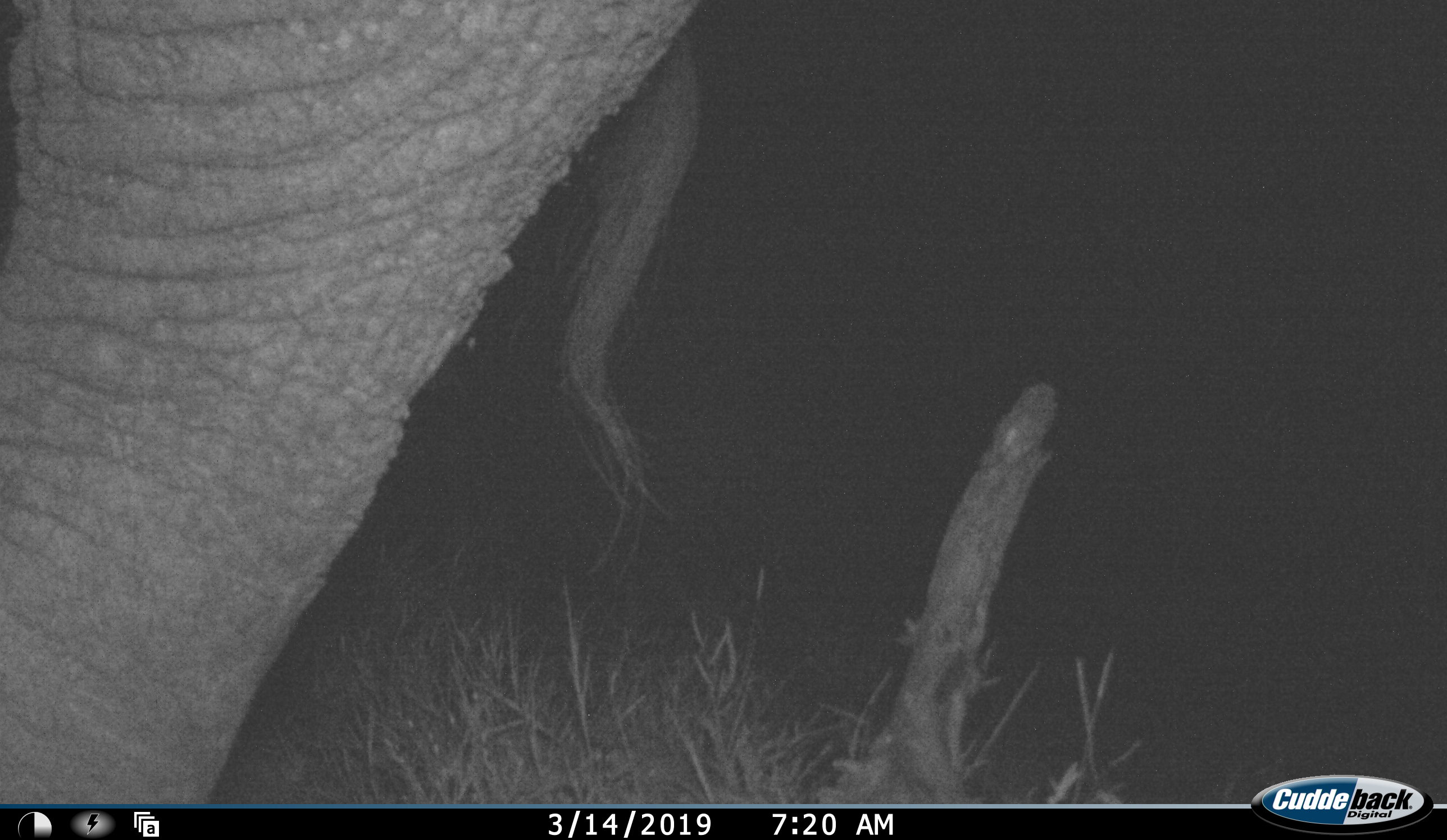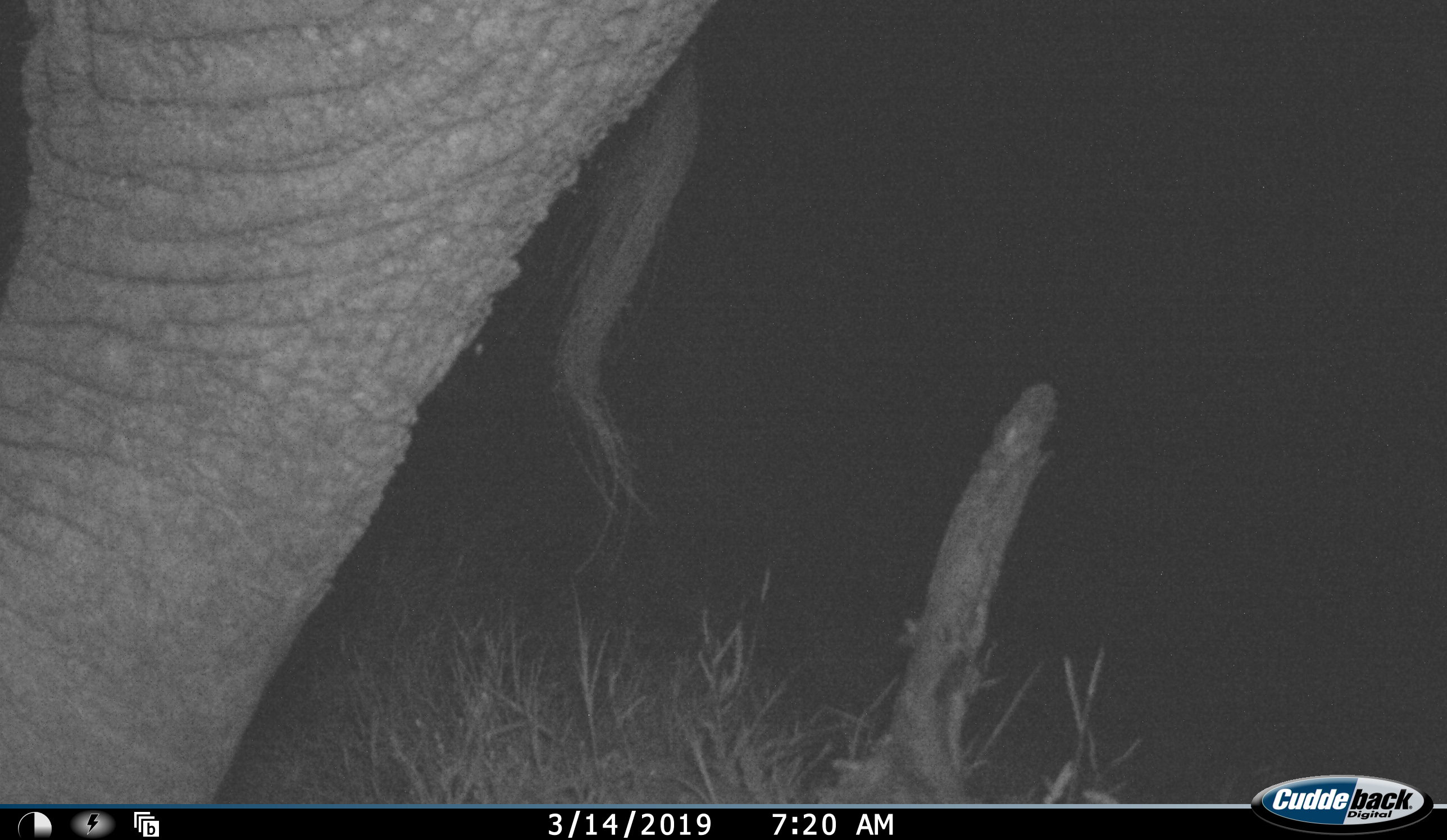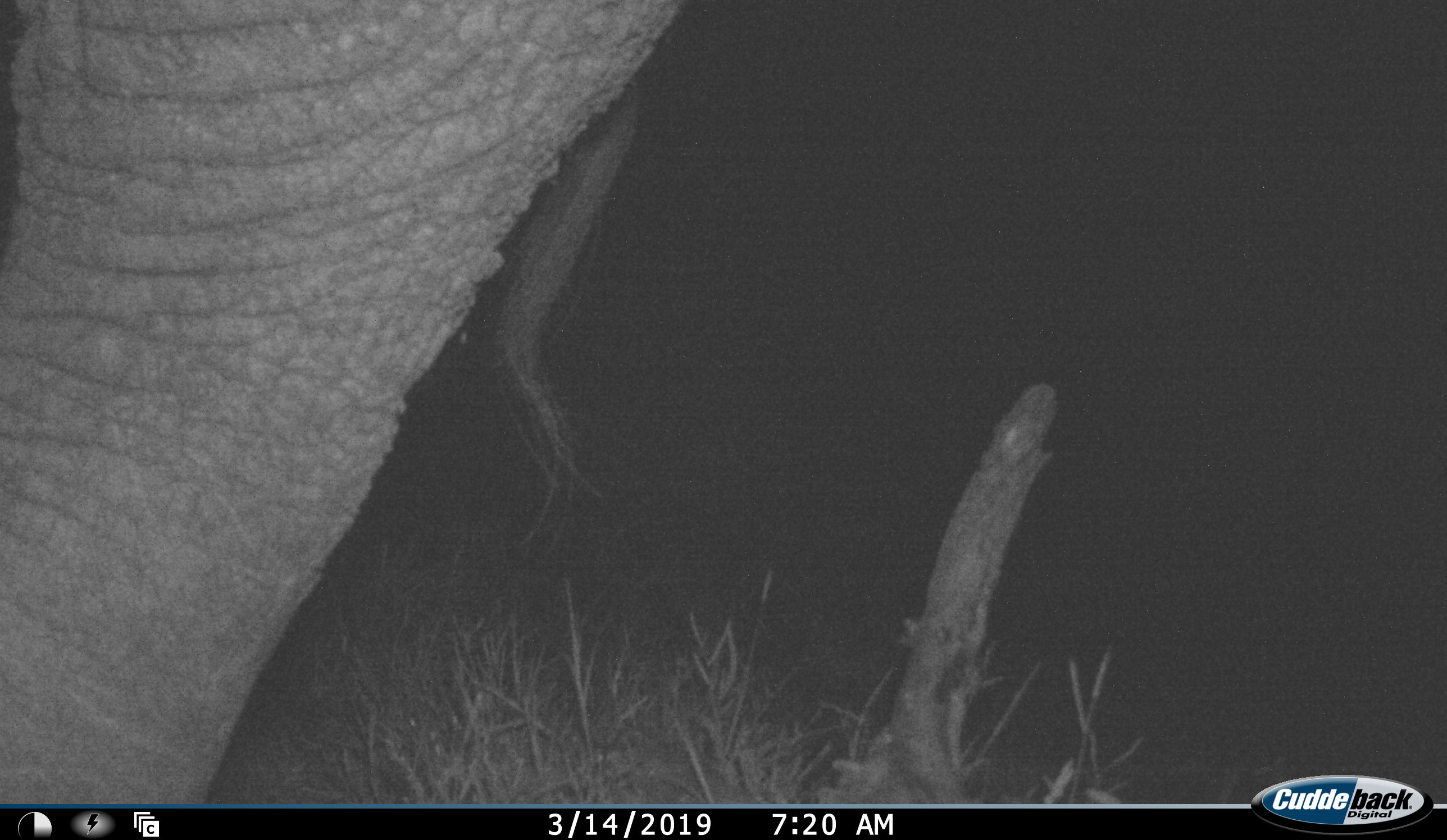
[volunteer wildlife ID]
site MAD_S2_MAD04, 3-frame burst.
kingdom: Animalia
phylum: Chordata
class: Mammalia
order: Proboscidea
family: Elephantidae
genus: Loxodonta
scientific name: Loxodonta africana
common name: african bush elephant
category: elephant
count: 1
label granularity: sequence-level